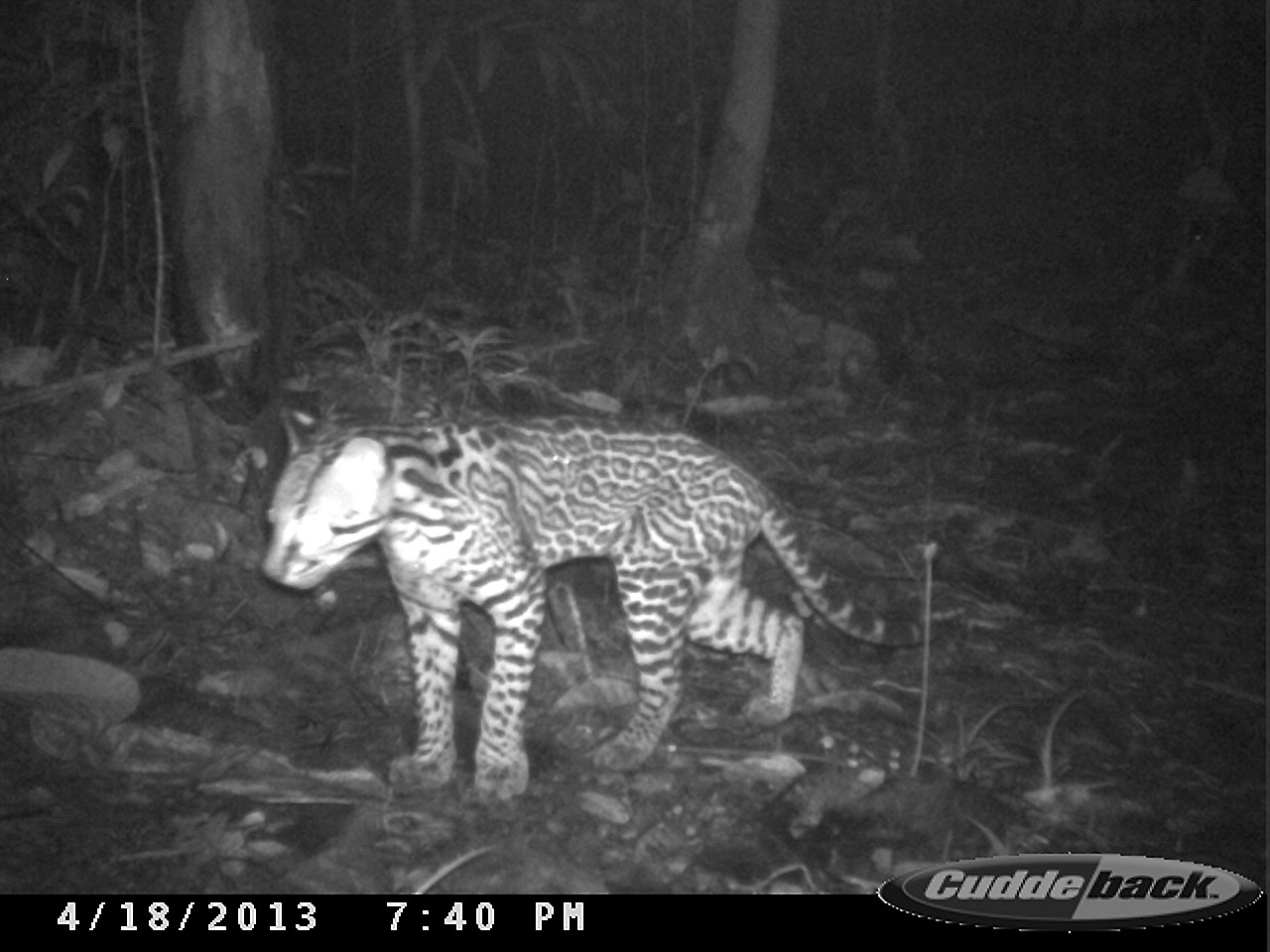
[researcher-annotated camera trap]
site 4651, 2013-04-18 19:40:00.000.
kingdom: Animalia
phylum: Chordata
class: Mammalia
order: Carnivora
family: Felidae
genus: Leopardus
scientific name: Leopardus pardalis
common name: ocelot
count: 1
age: adult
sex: female